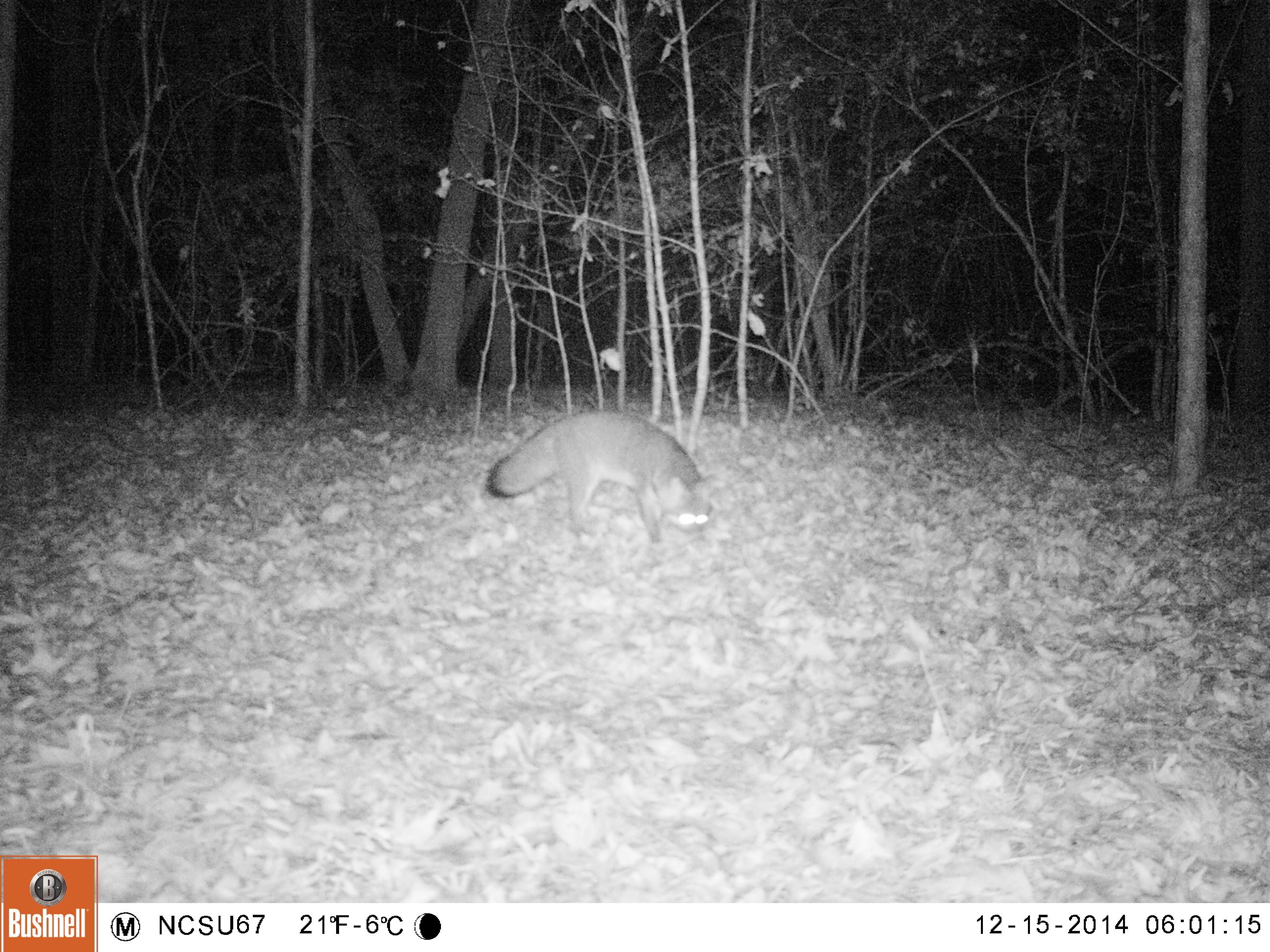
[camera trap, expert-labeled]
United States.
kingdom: Animalia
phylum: Chordata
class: Mammalia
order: Carnivora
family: Canidae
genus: Urocyon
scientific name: Urocyon cinereoargenteus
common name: gray fox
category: Grey Fox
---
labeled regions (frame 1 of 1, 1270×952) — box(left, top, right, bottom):
Grey Fox: box(473, 404, 717, 565)